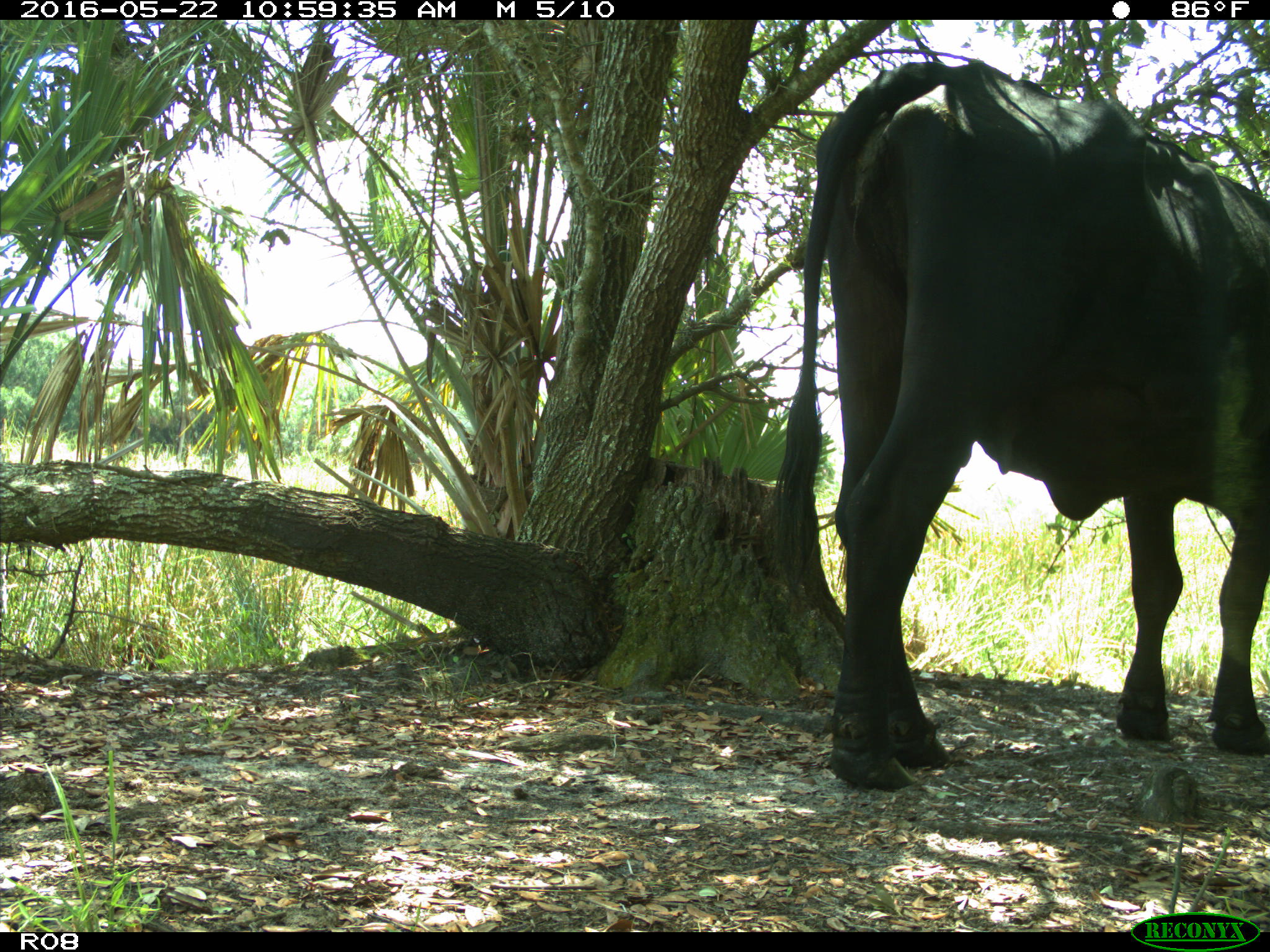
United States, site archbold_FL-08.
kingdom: Animalia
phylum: Chordata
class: Mammalia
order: Artiodactyla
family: Bovidae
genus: Bos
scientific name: Bos taurus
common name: domestic cow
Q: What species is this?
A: Bos taurus (domestic cow).